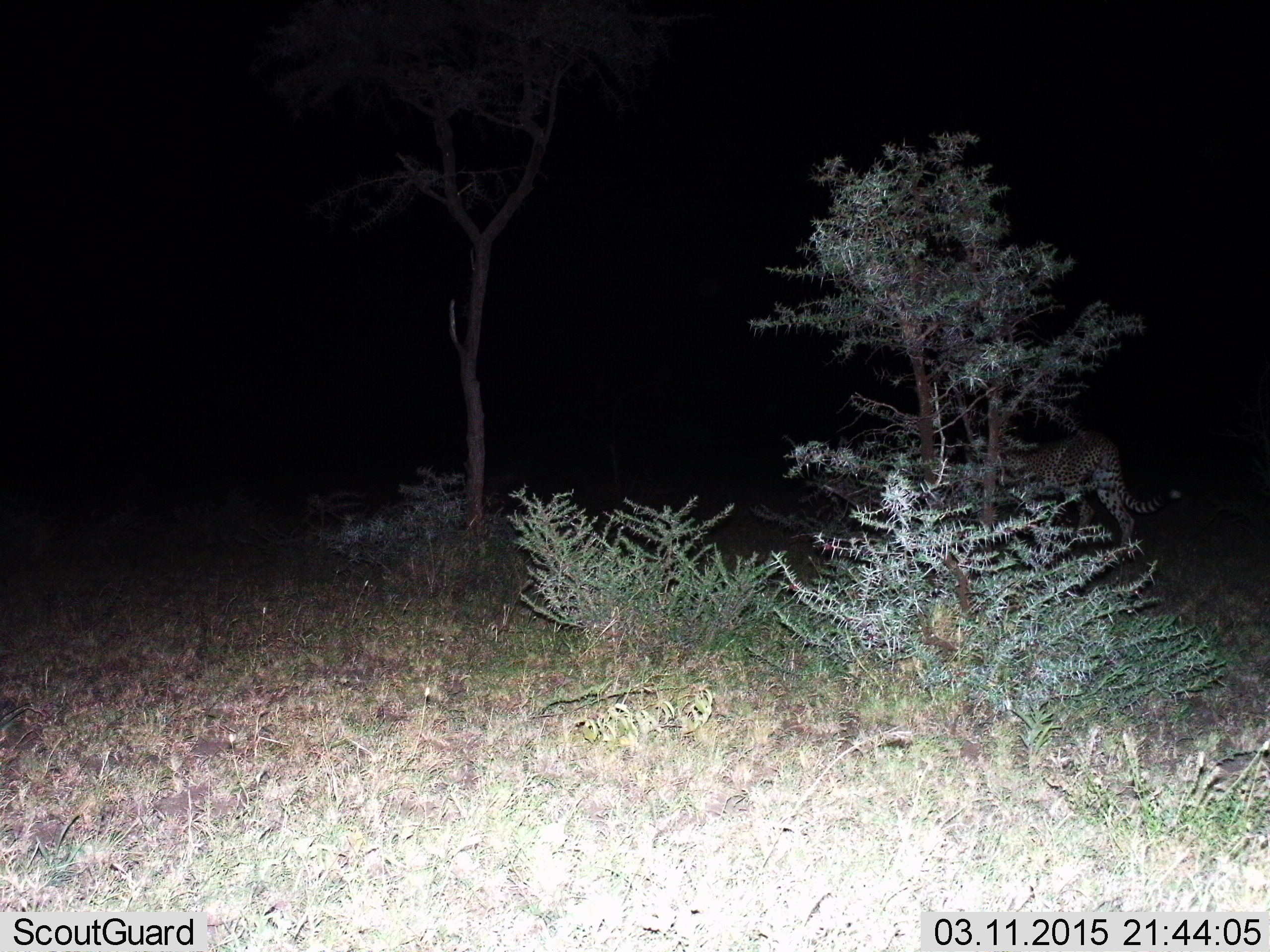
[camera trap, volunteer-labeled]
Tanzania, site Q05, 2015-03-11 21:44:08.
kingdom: Animalia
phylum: Chordata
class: Mammalia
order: Carnivora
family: Felidae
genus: Acinonyx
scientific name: Acinonyx jubatus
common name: cheetah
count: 1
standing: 40%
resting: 0%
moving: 80%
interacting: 0%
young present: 0%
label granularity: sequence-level